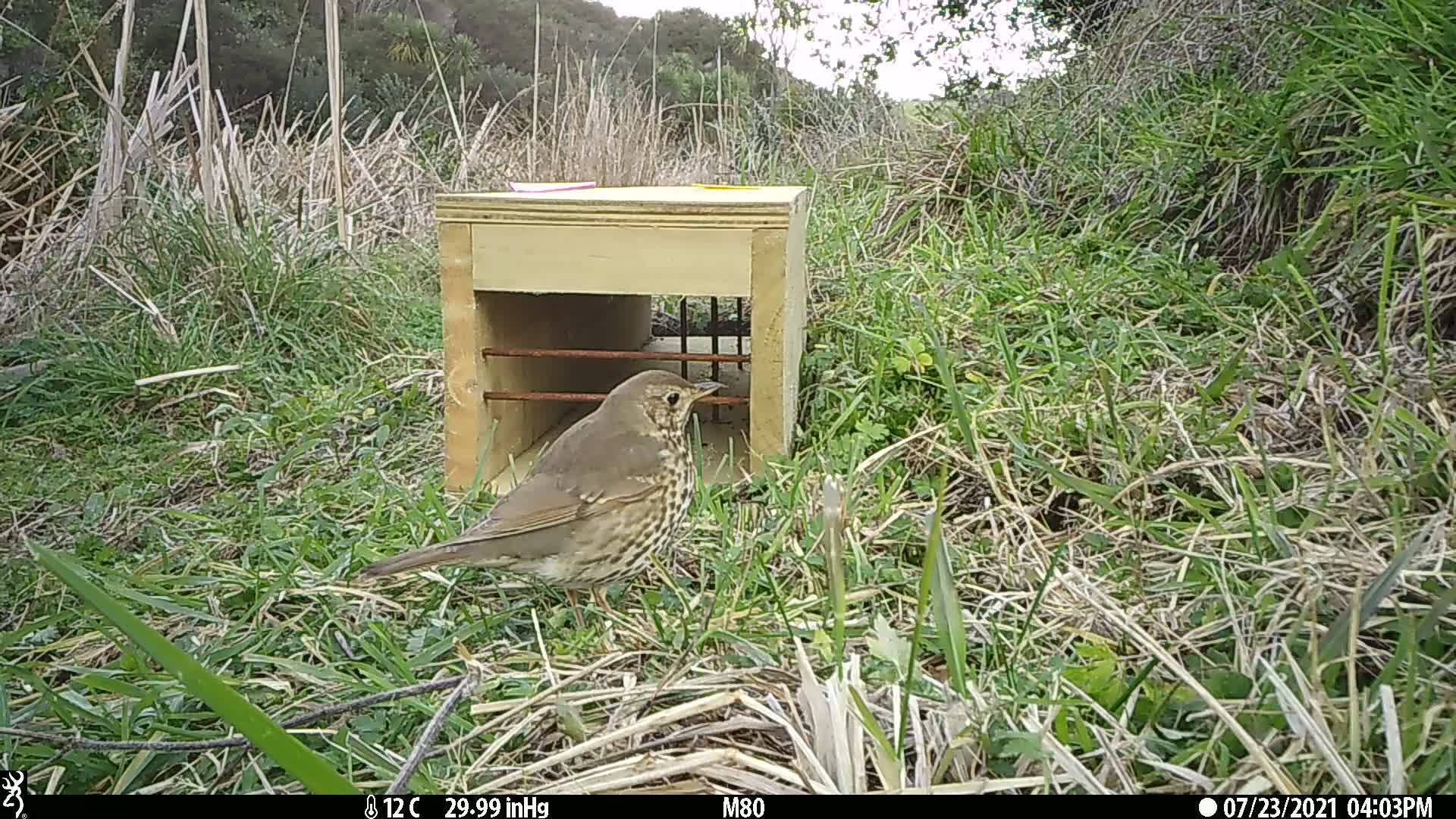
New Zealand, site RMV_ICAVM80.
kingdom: Animalia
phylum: Chordata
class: Aves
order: Passeriformes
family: Turdidae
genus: Turdus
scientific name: Turdus philomelos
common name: song thrush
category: thrush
Thrush (song thrush) (Turdus philomelos).